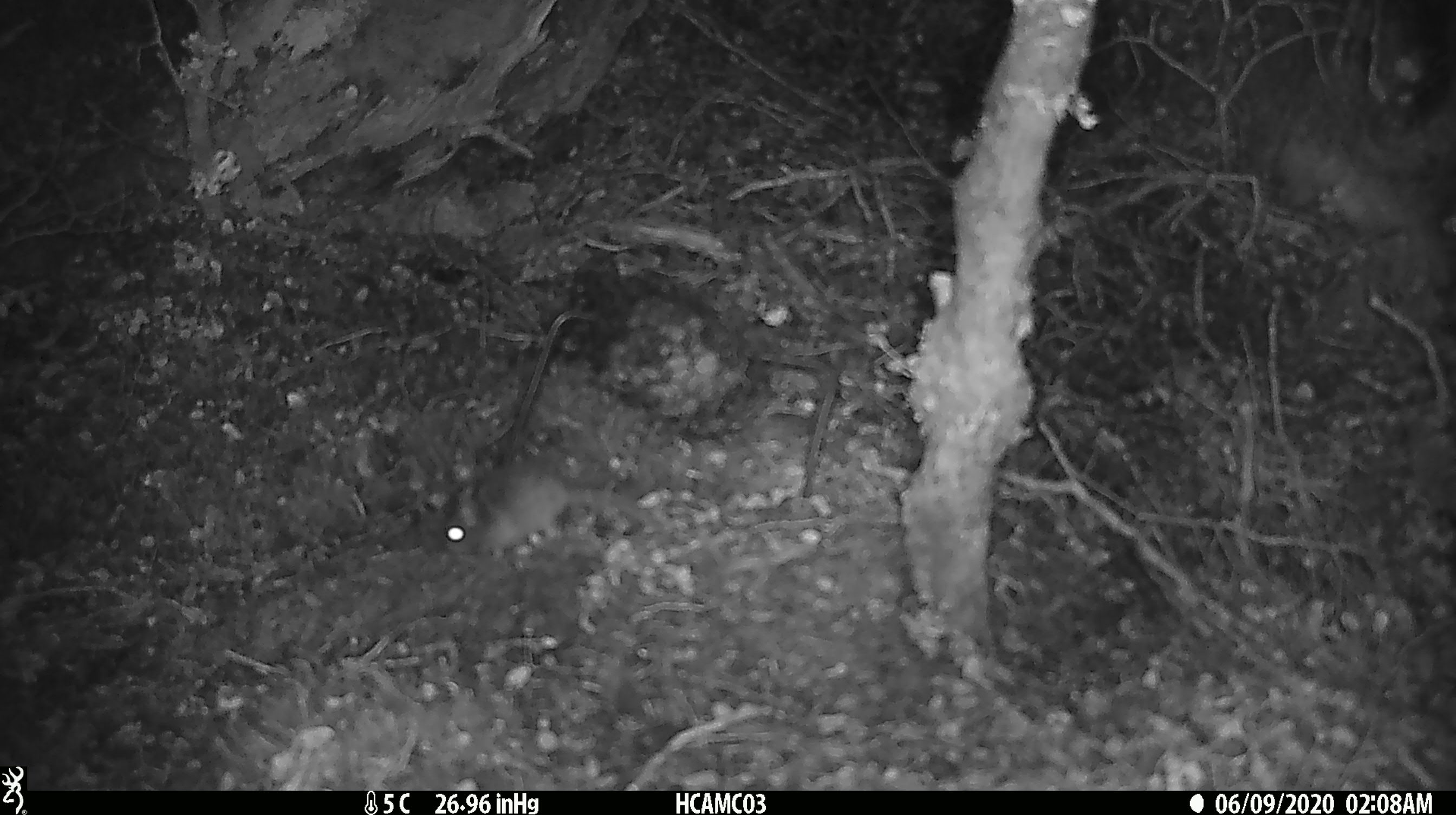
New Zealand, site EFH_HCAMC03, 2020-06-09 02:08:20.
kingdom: Animalia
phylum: Chordata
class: Mammalia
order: Rodentia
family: Muridae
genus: Mus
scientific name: Mus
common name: mouse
Mouse (Mus).